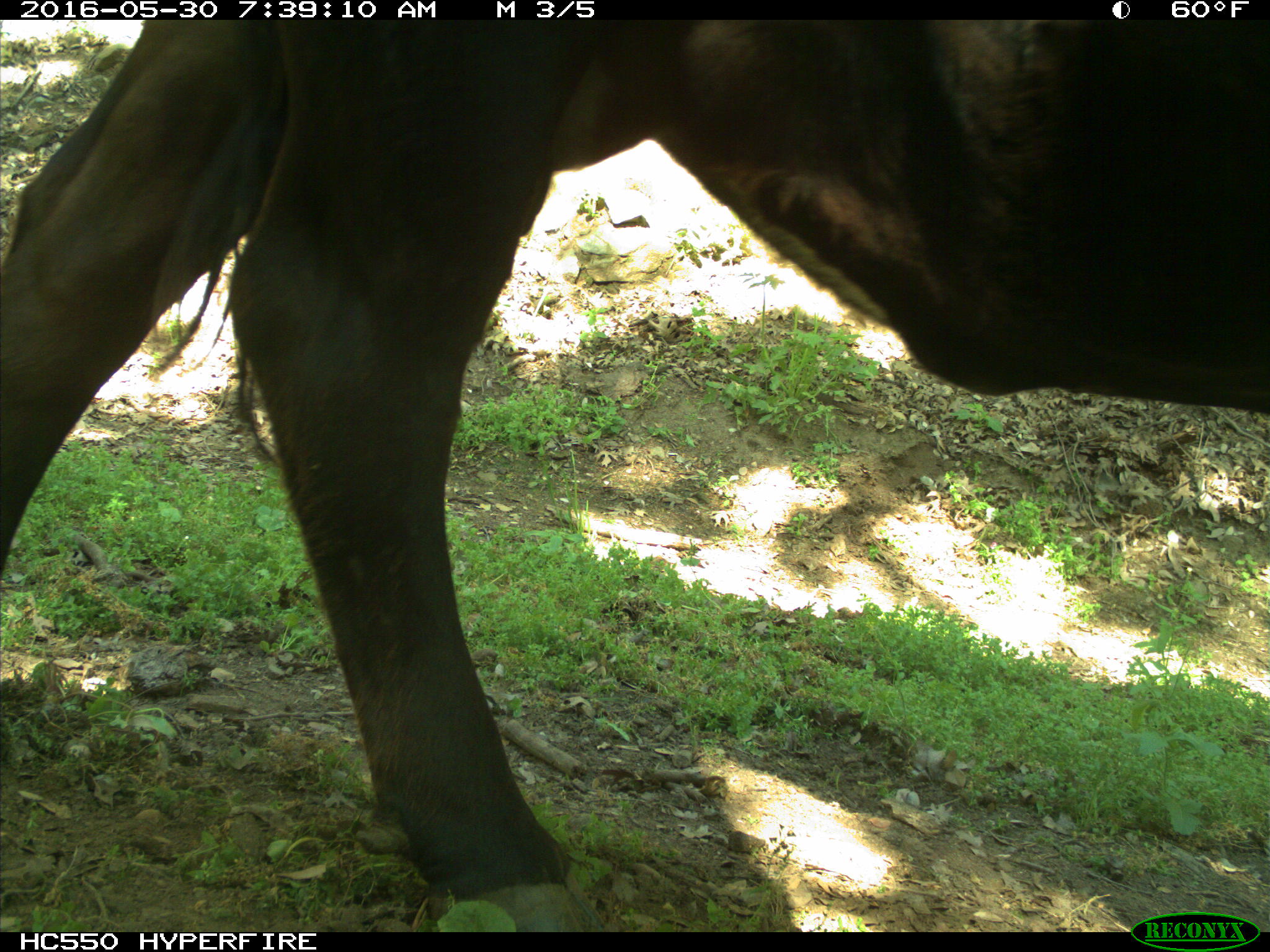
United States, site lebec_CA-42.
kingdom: Animalia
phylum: Chordata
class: Mammalia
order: Artiodactyla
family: Bovidae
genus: Bos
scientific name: Bos taurus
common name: domestic cow